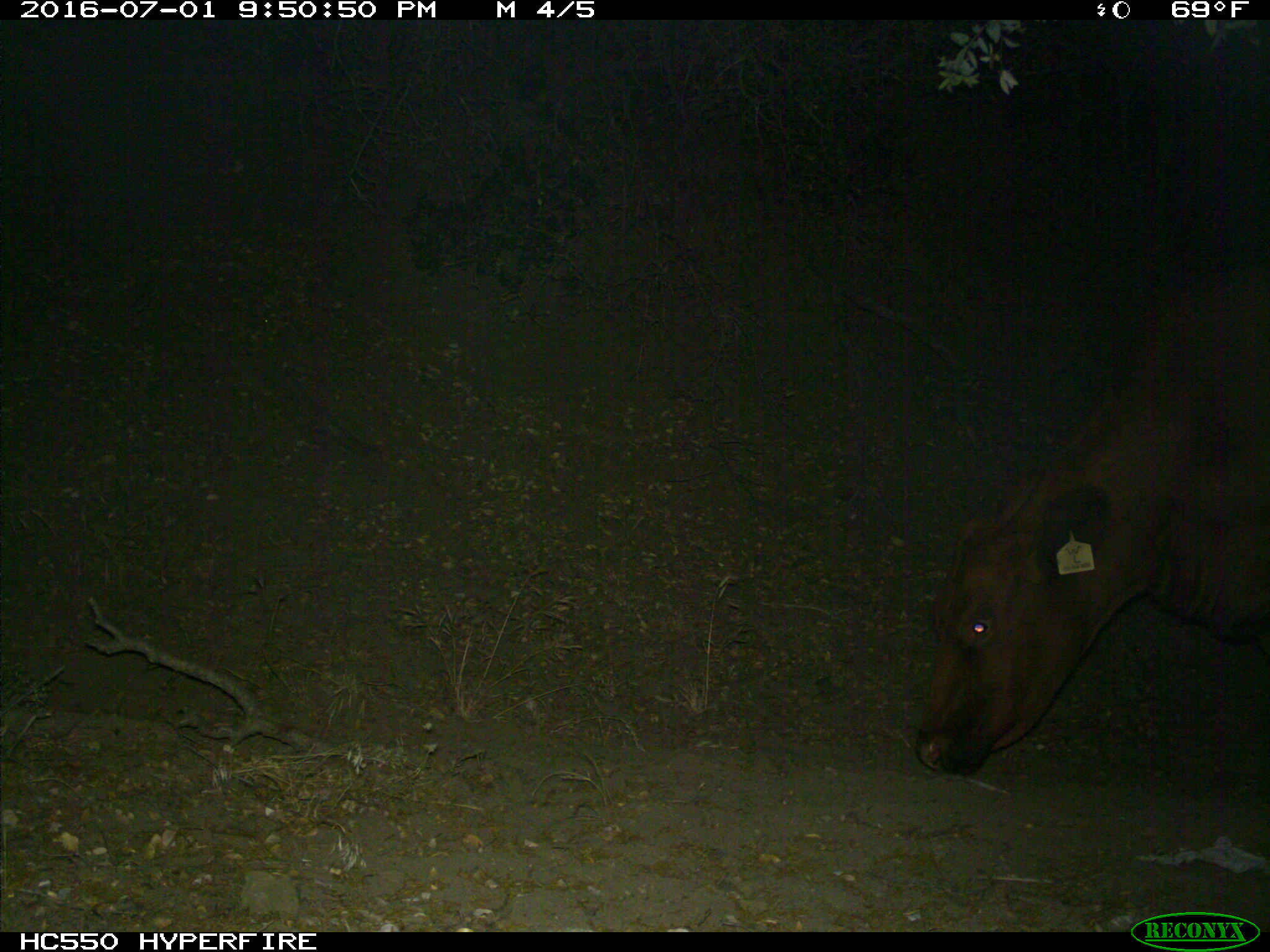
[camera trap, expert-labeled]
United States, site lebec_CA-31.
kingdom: Animalia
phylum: Chordata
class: Mammalia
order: Artiodactyla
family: Bovidae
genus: Bos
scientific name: Bos taurus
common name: domestic cow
Bos taurus (domestic cow).